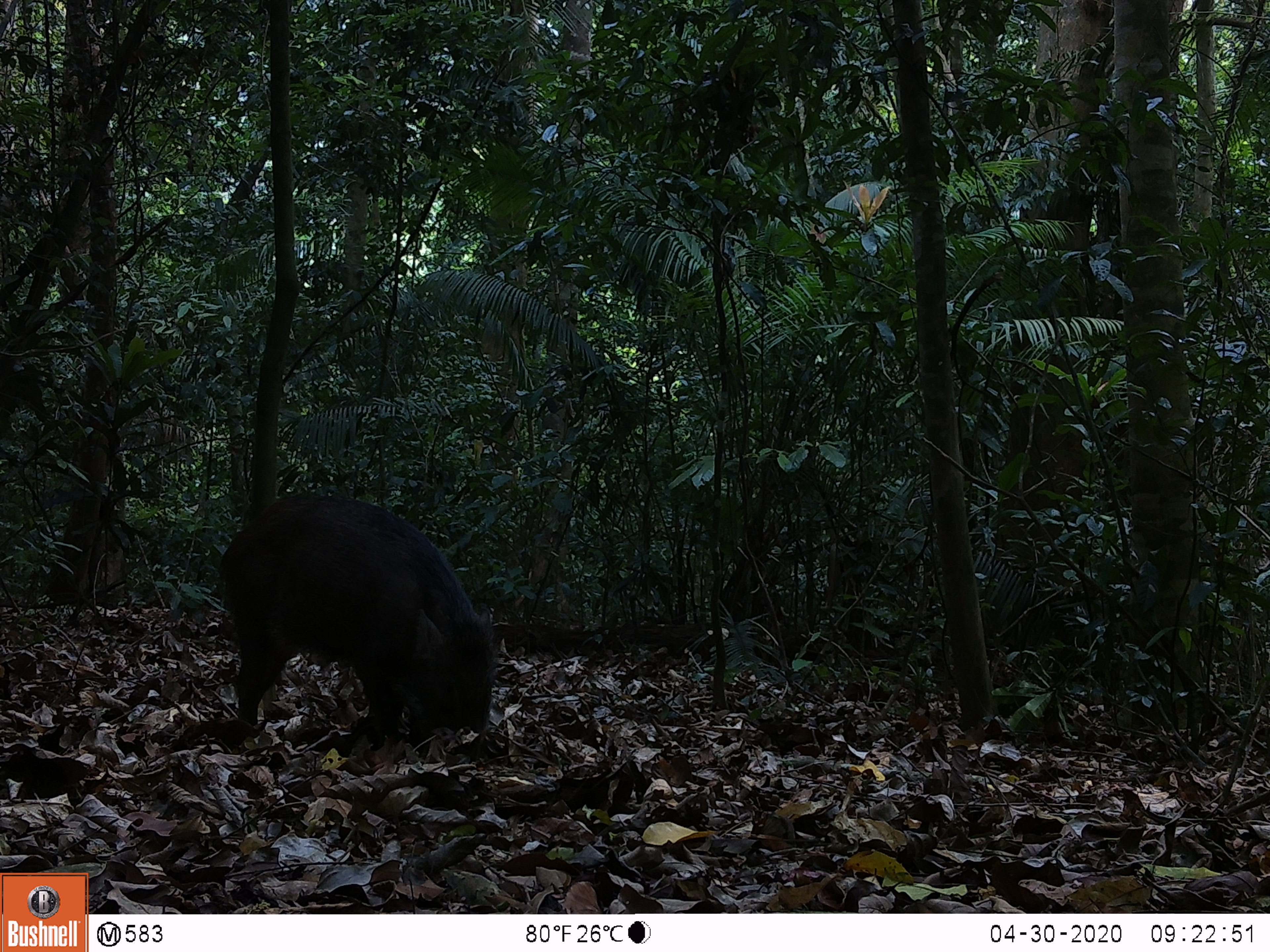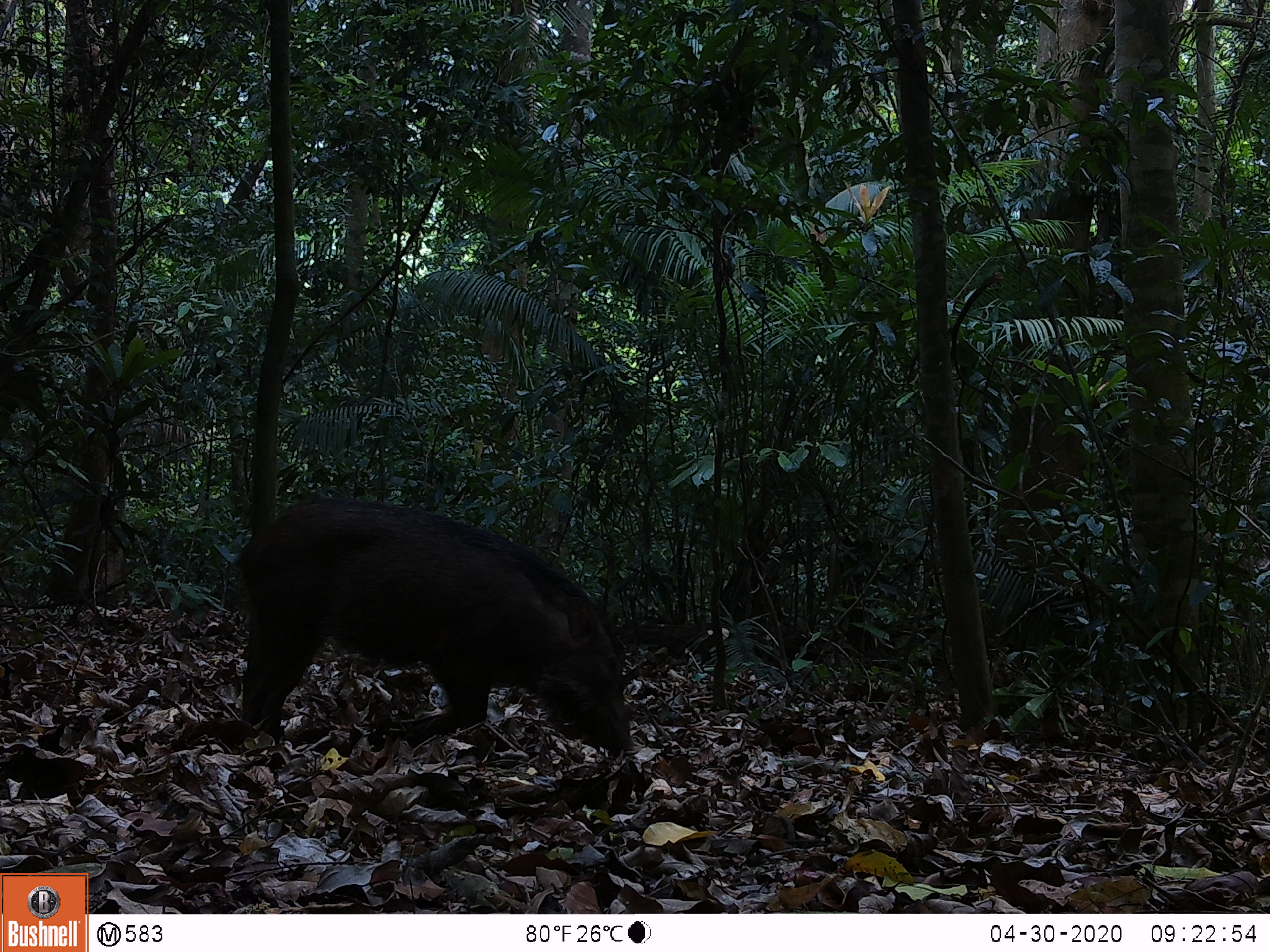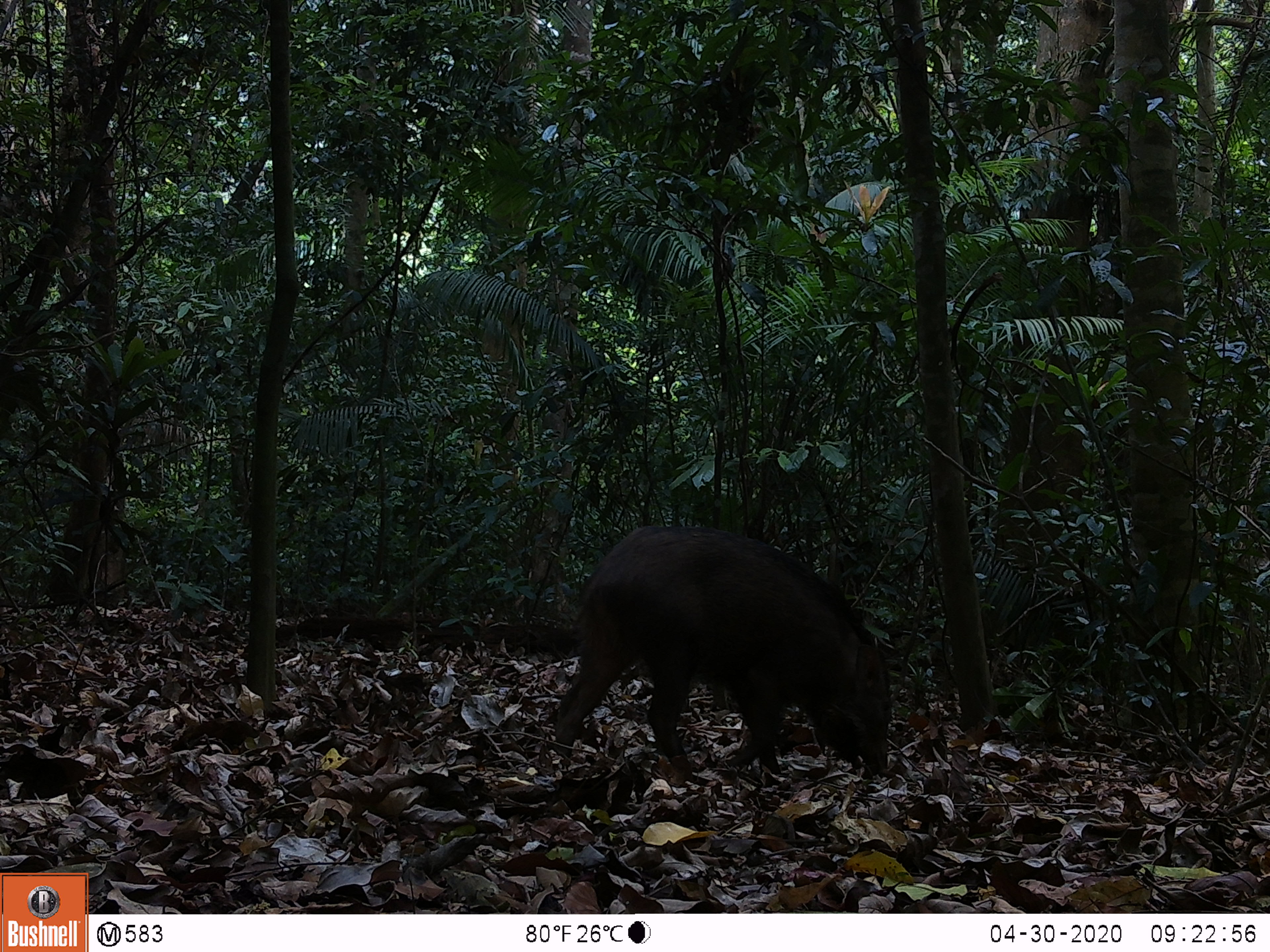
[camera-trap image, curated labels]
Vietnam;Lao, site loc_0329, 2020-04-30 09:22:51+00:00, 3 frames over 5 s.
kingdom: Animalia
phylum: Chordata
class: Mammalia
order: Artiodactyla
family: Suidae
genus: Sus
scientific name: Sus scrofa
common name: eurasian wild pig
Eurasian wild pig (Sus scrofa). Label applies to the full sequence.